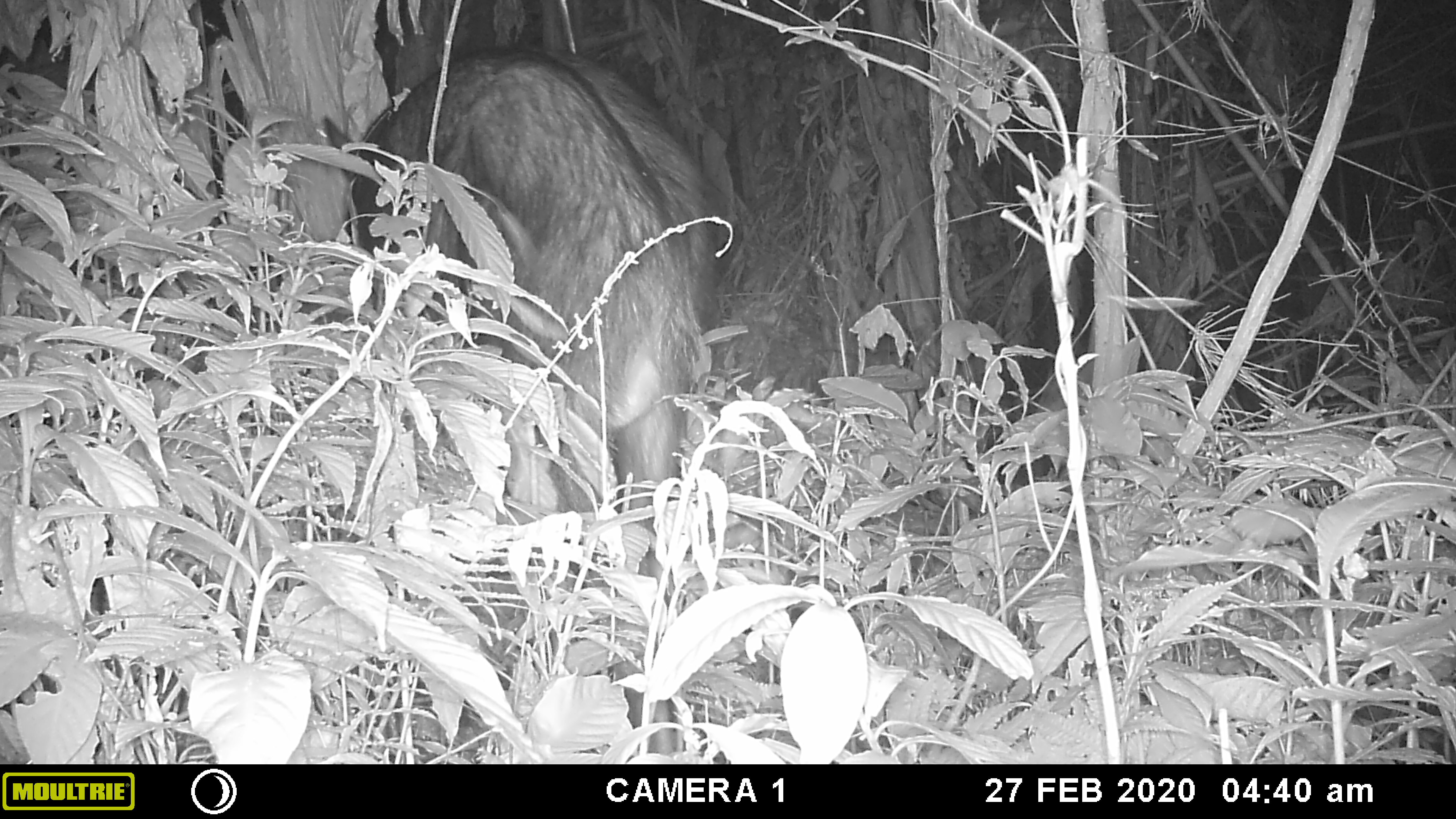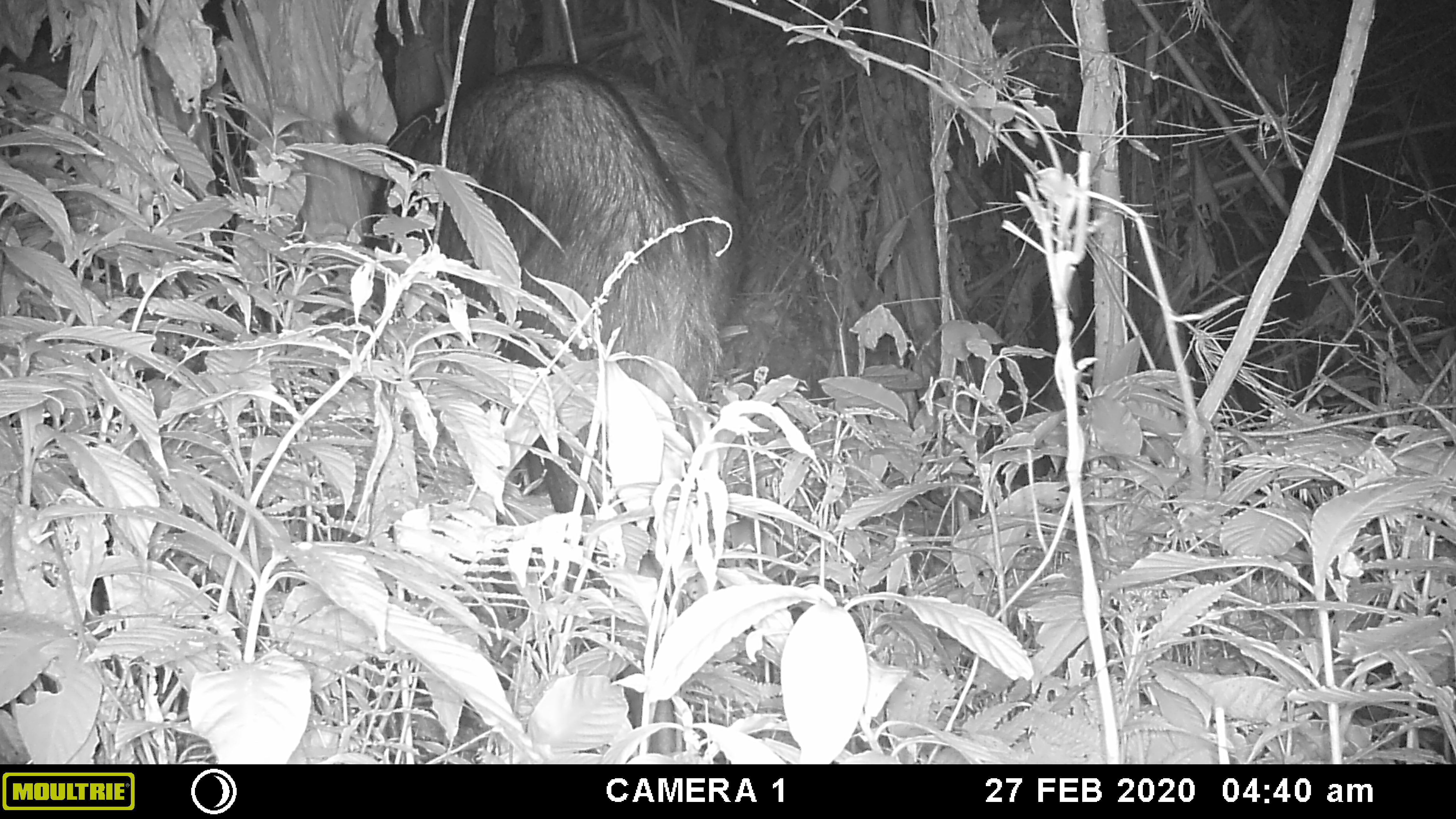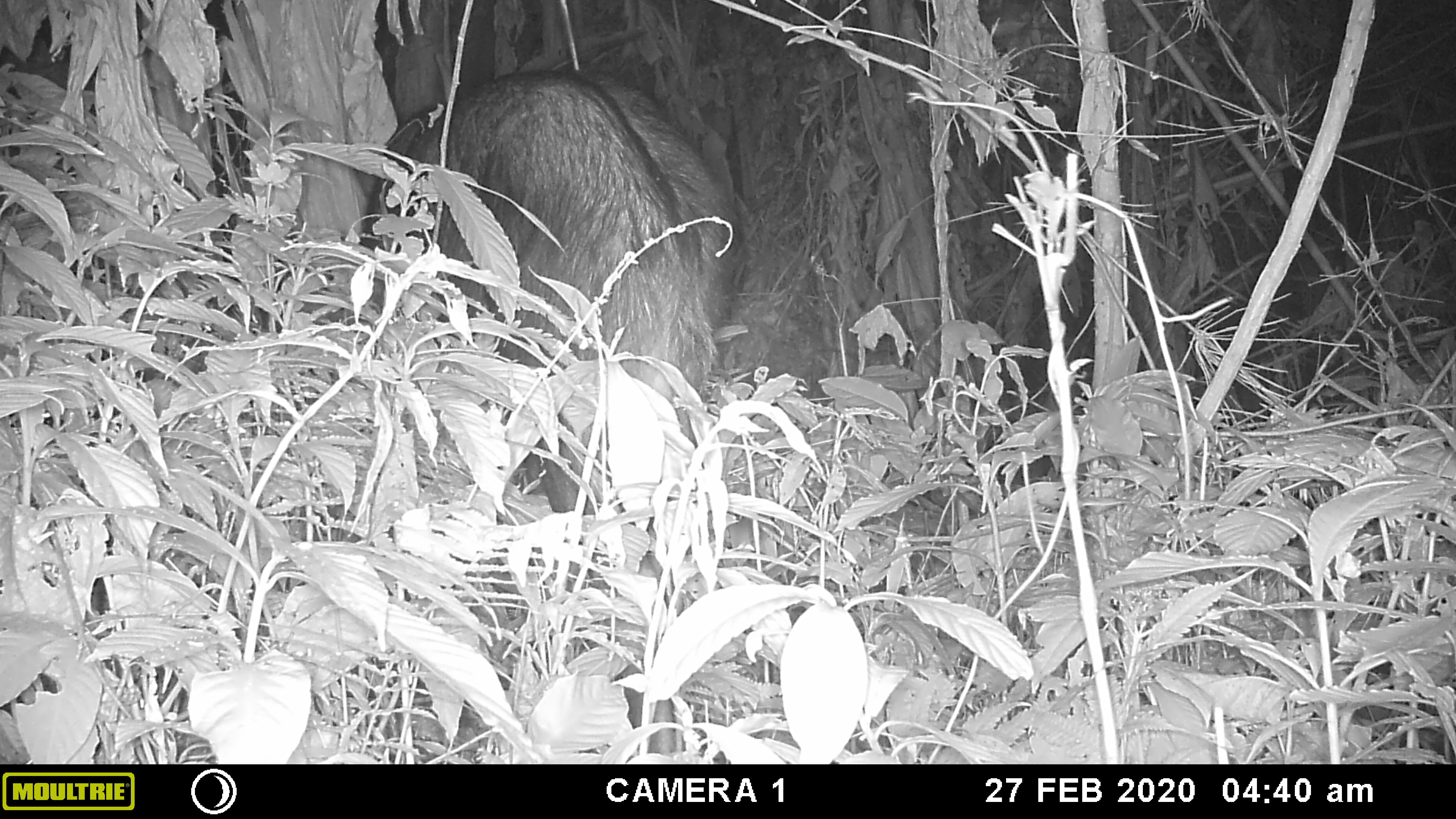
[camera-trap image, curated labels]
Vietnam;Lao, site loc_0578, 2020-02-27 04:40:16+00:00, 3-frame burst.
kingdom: Animalia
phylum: Chordata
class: Mammalia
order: Artiodactyla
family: Bovidae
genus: Capricornis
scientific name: Capricornis sumatraensis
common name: chinese serow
Chinese serow (Capricornis sumatraensis). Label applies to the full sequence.